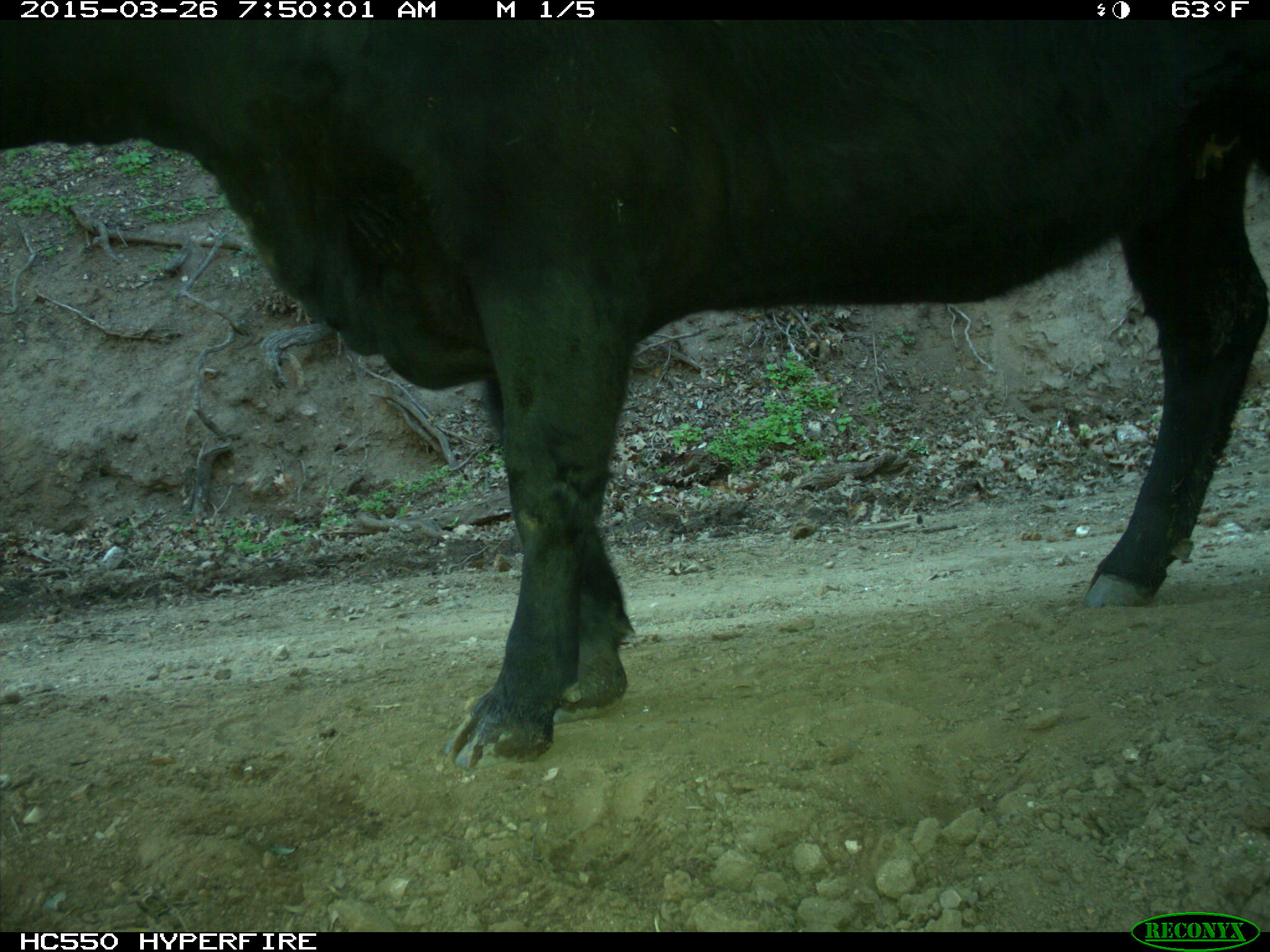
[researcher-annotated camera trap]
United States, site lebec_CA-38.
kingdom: Animalia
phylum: Chordata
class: Mammalia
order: Artiodactyla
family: Bovidae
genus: Bos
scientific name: Bos taurus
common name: domestic cow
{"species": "Bos taurus (domestic cow)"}